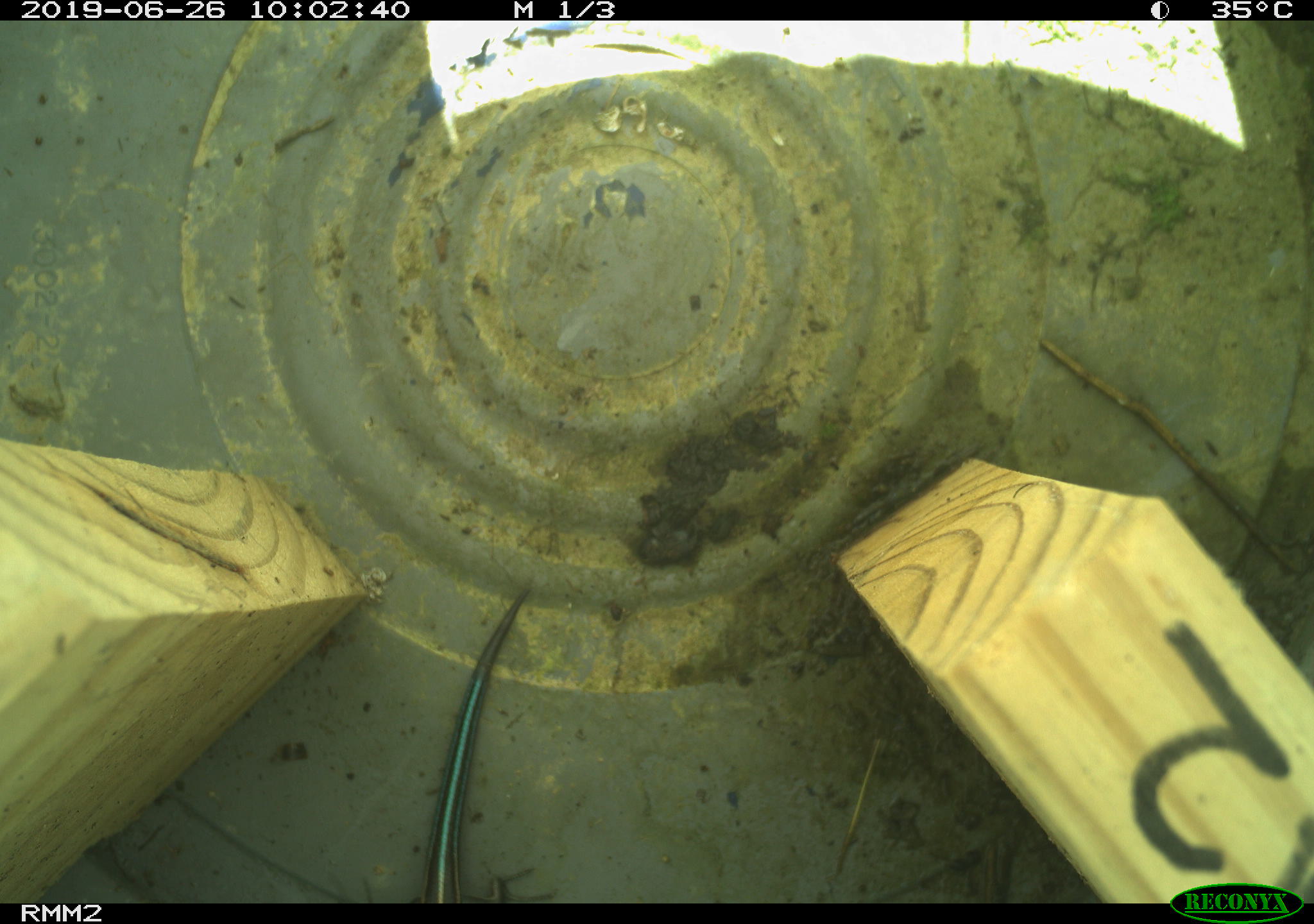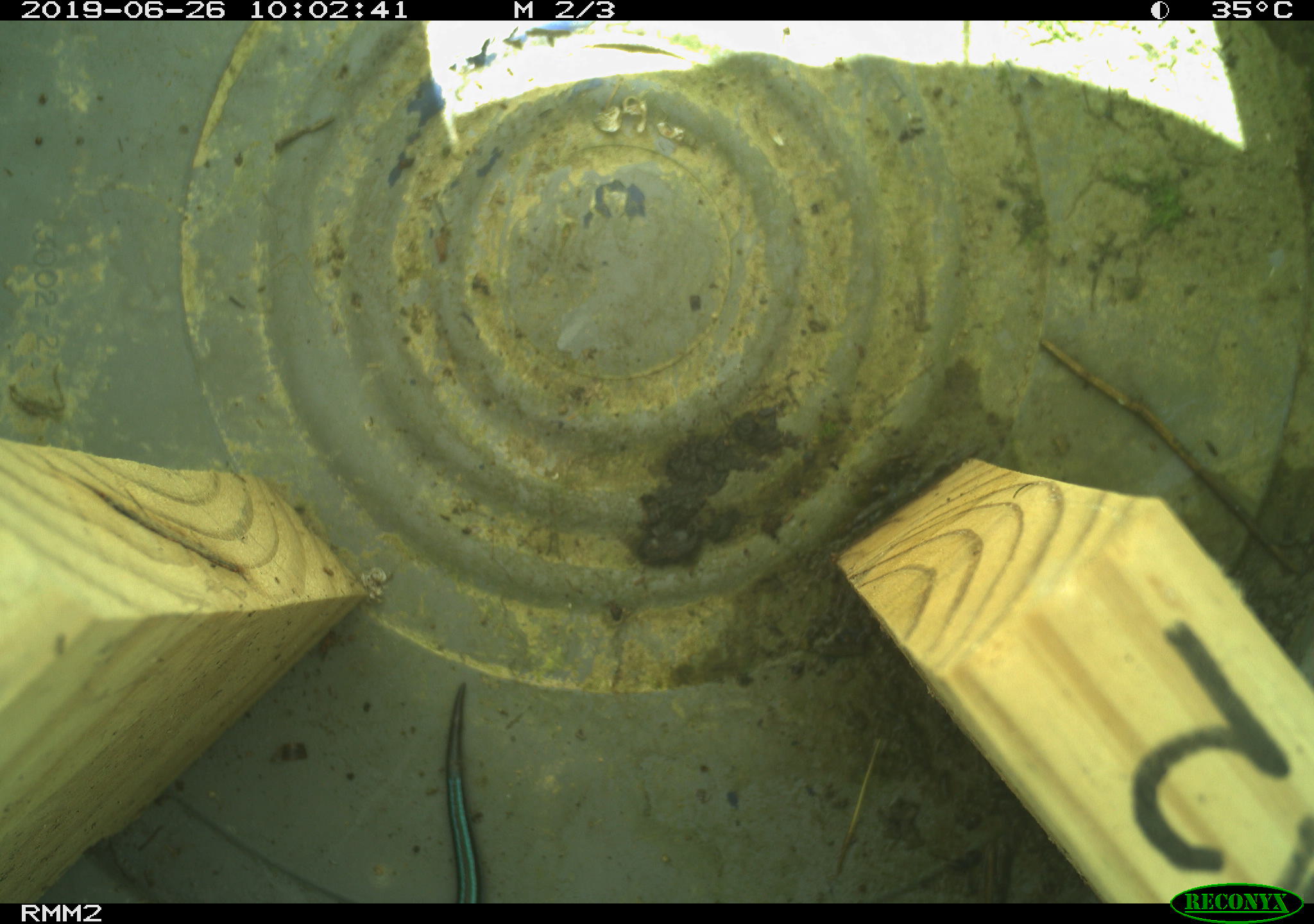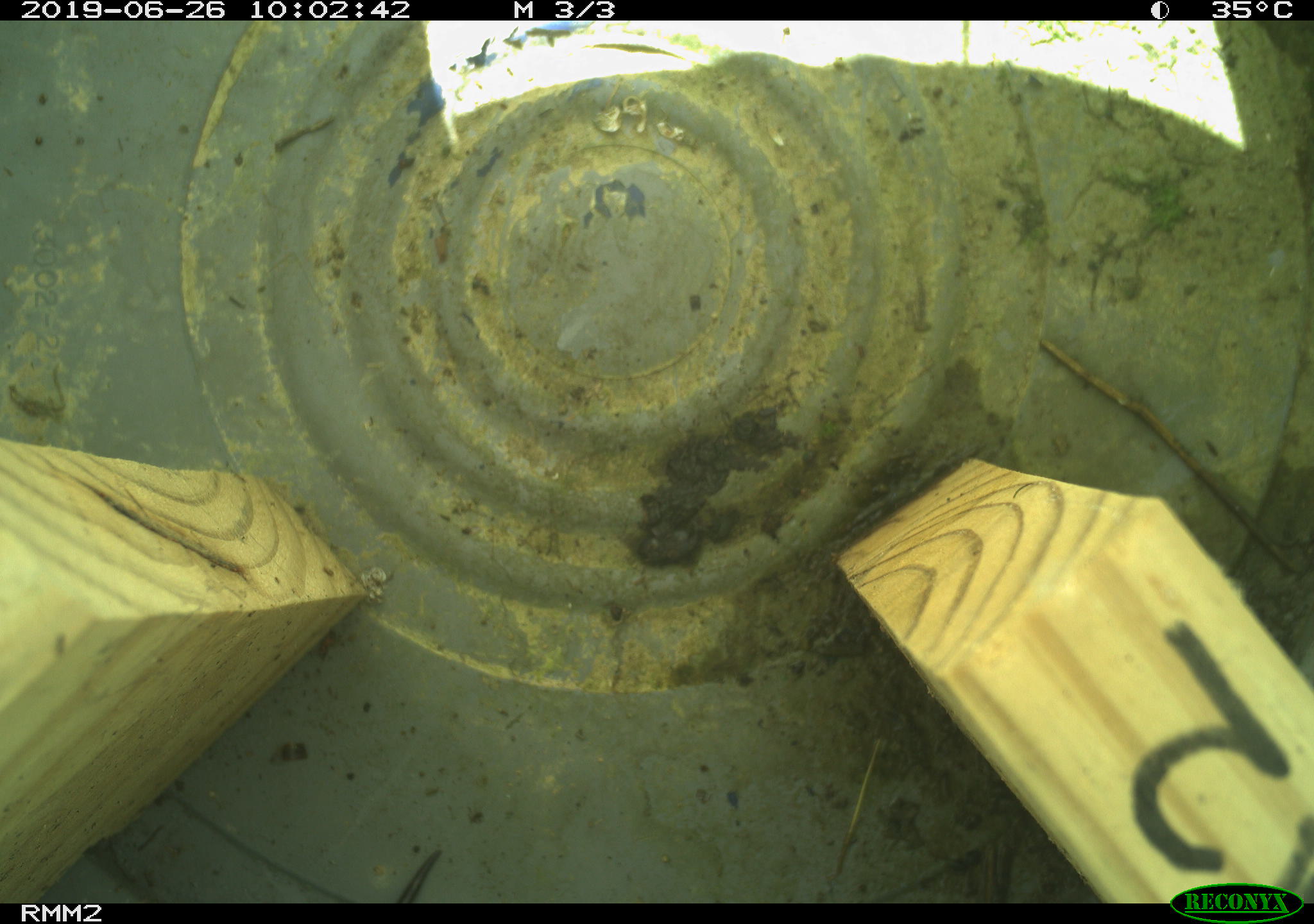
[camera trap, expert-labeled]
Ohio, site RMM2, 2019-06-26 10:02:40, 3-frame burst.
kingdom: Animalia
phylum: Chordata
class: Reptilia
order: Squamata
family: Scincidae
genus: Plestiodon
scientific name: Plestiodon fasciatus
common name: common five-lined skink